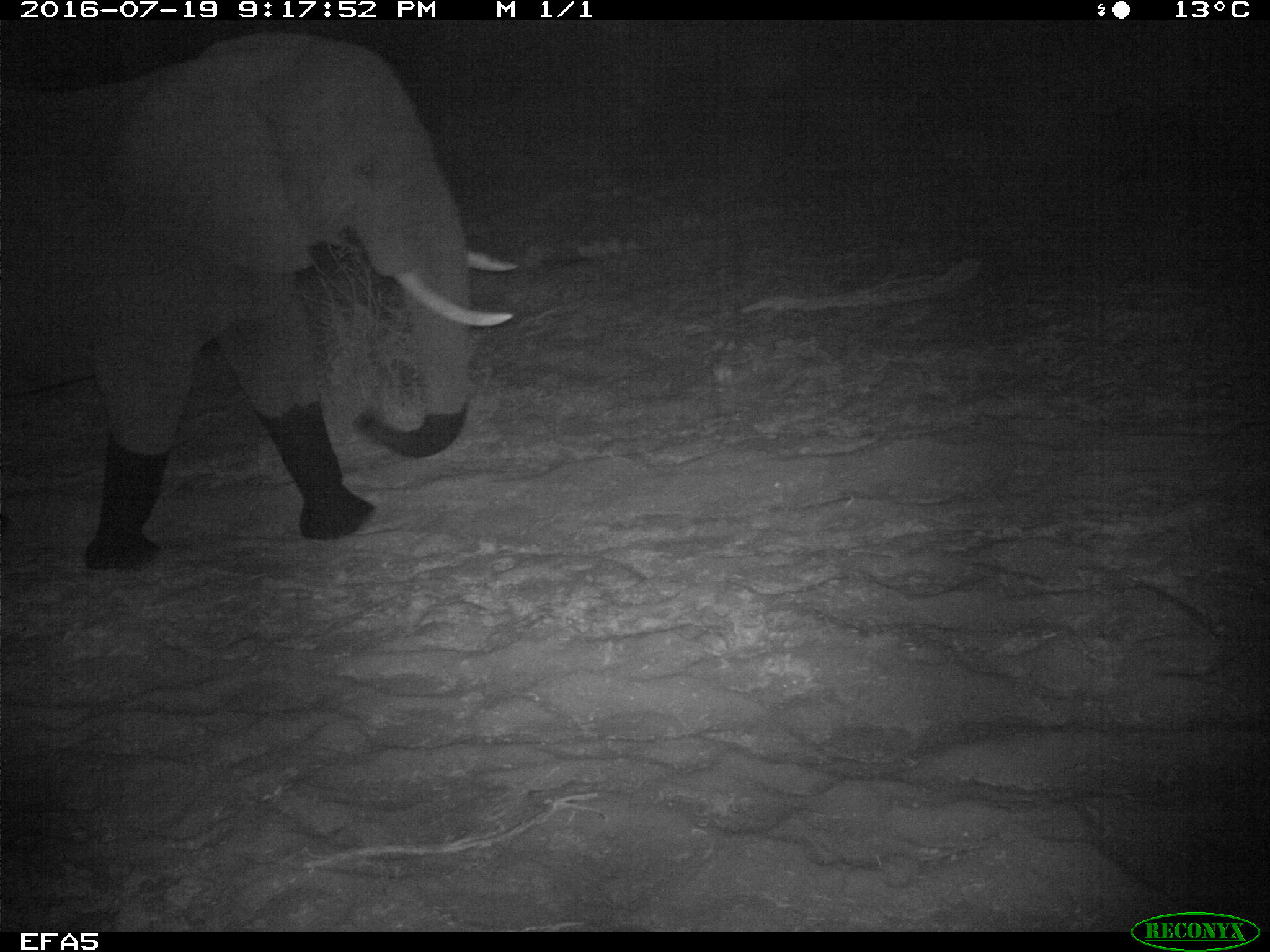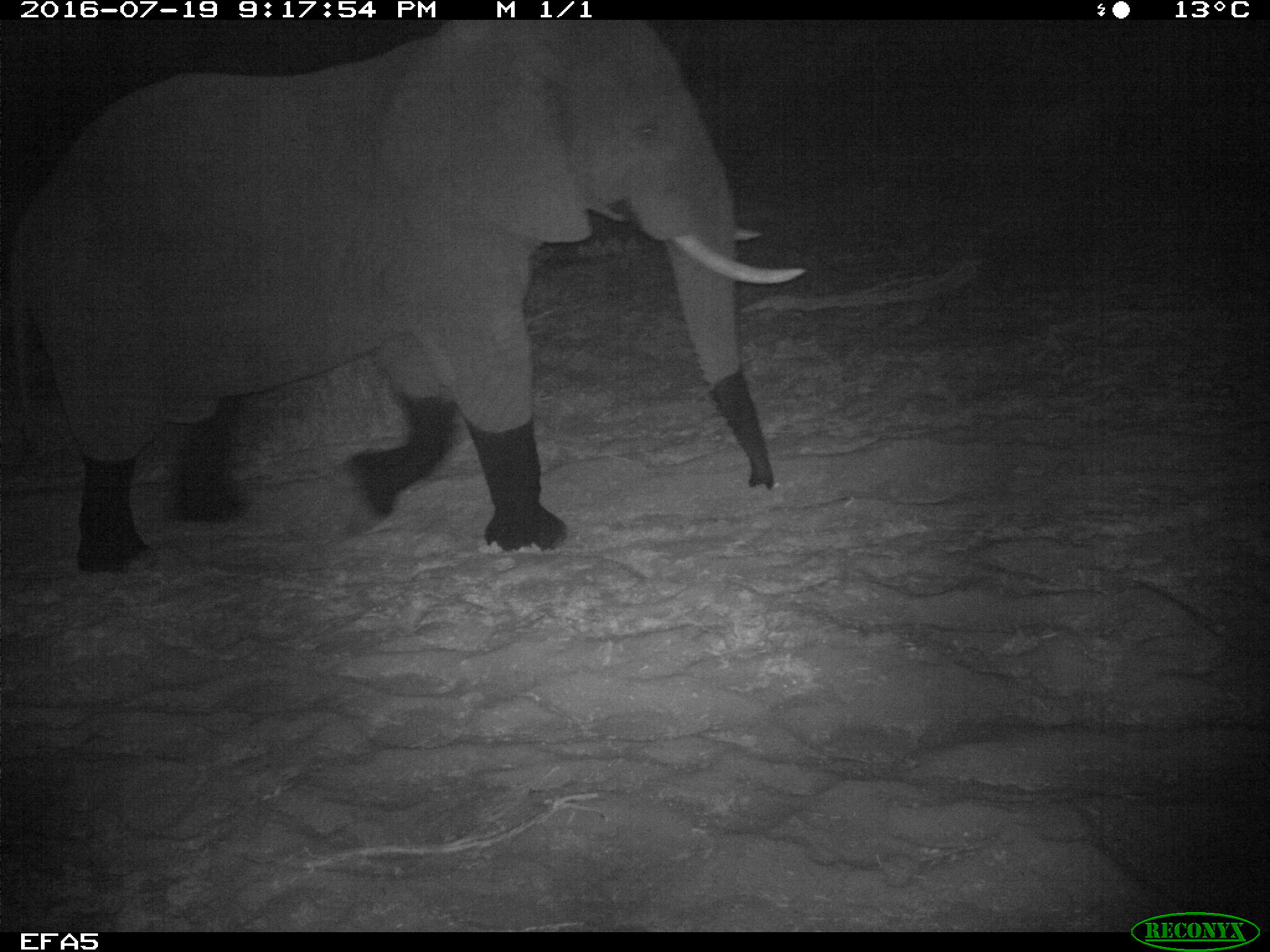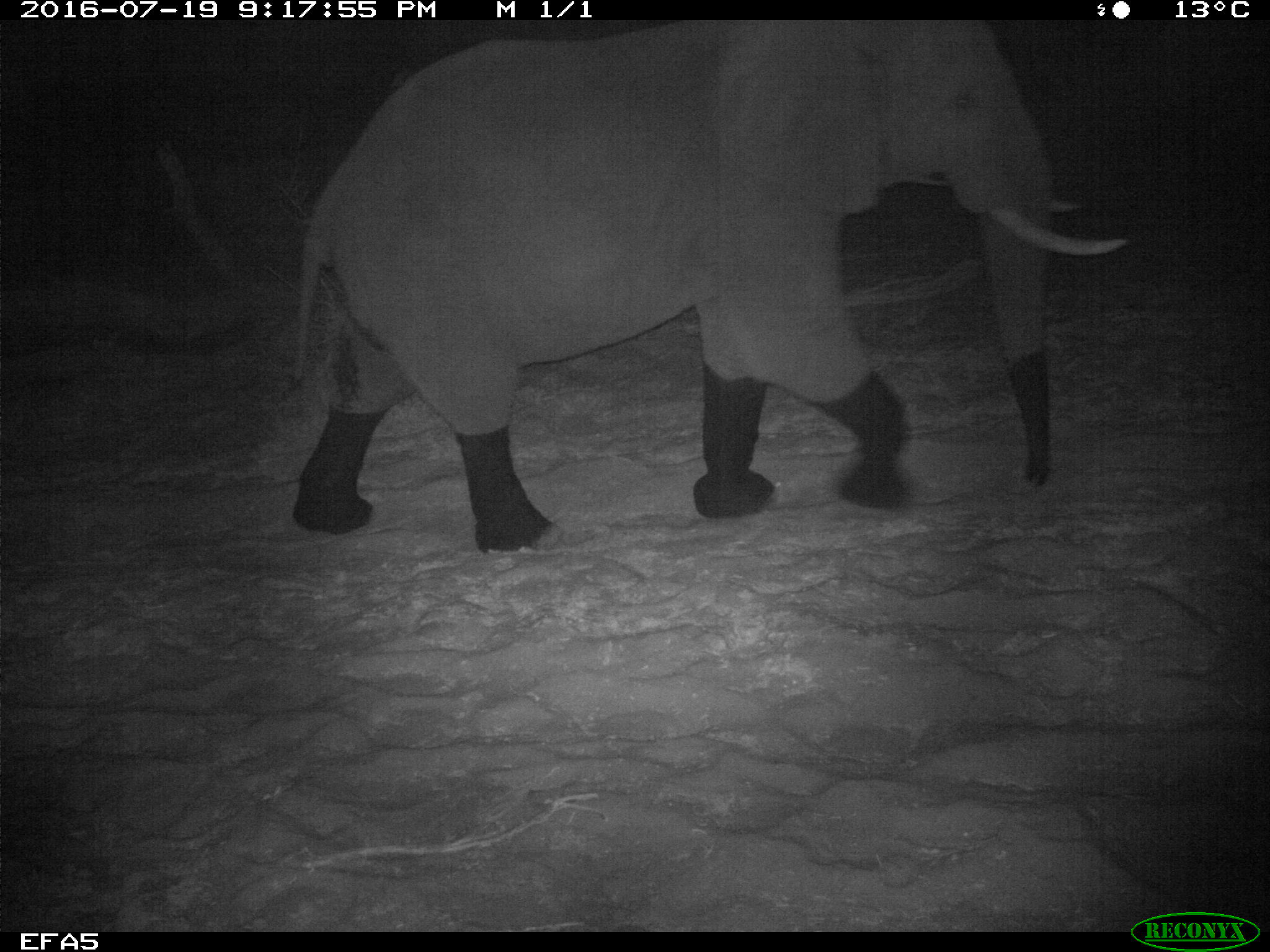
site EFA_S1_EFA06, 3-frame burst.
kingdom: Animalia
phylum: Chordata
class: Mammalia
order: Proboscidea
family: Elephantidae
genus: Loxodonta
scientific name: Loxodonta africana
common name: african bush elephant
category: elephant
Elephant (african bush elephant) (Loxodonta africana), count 1. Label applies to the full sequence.